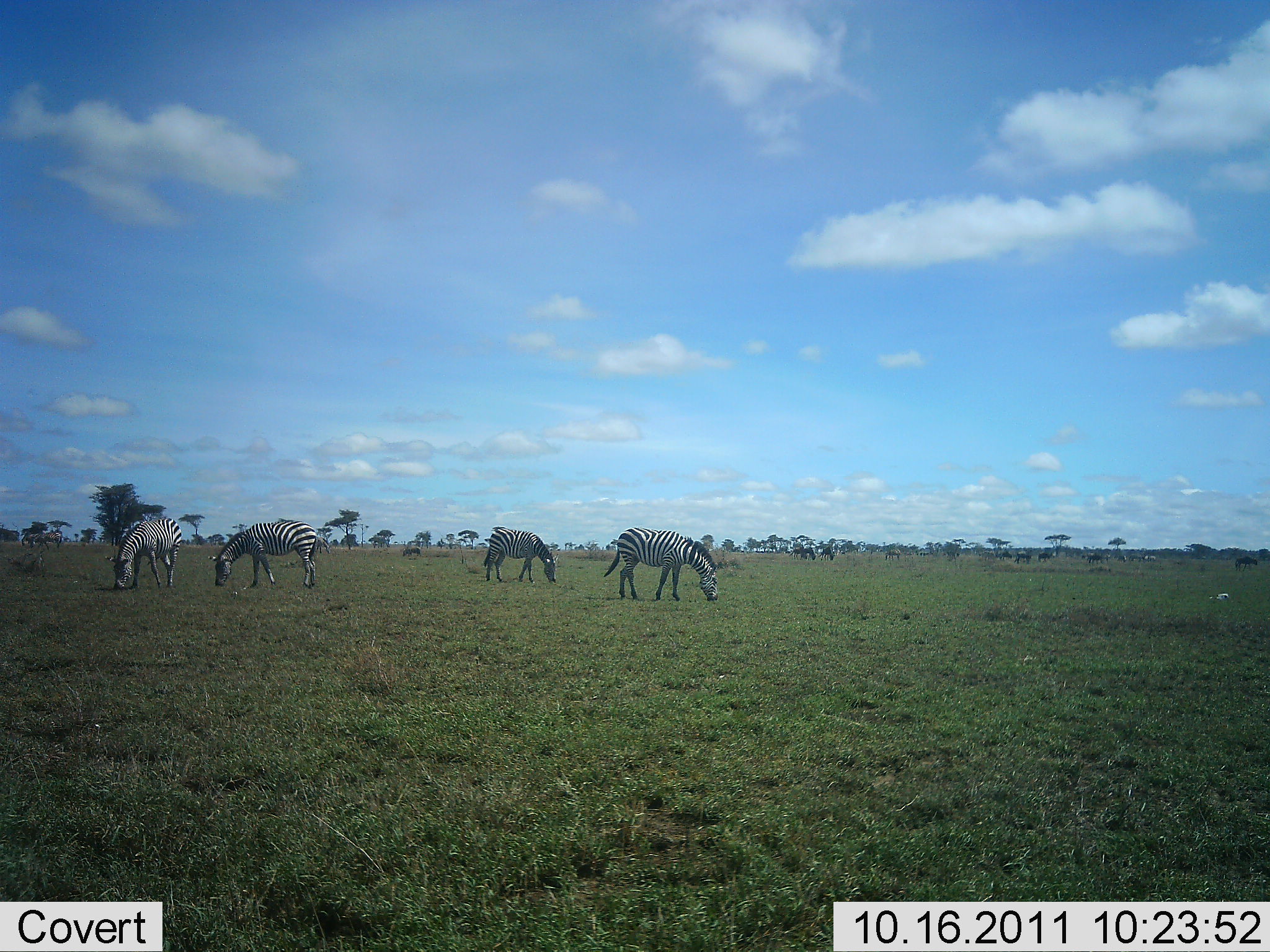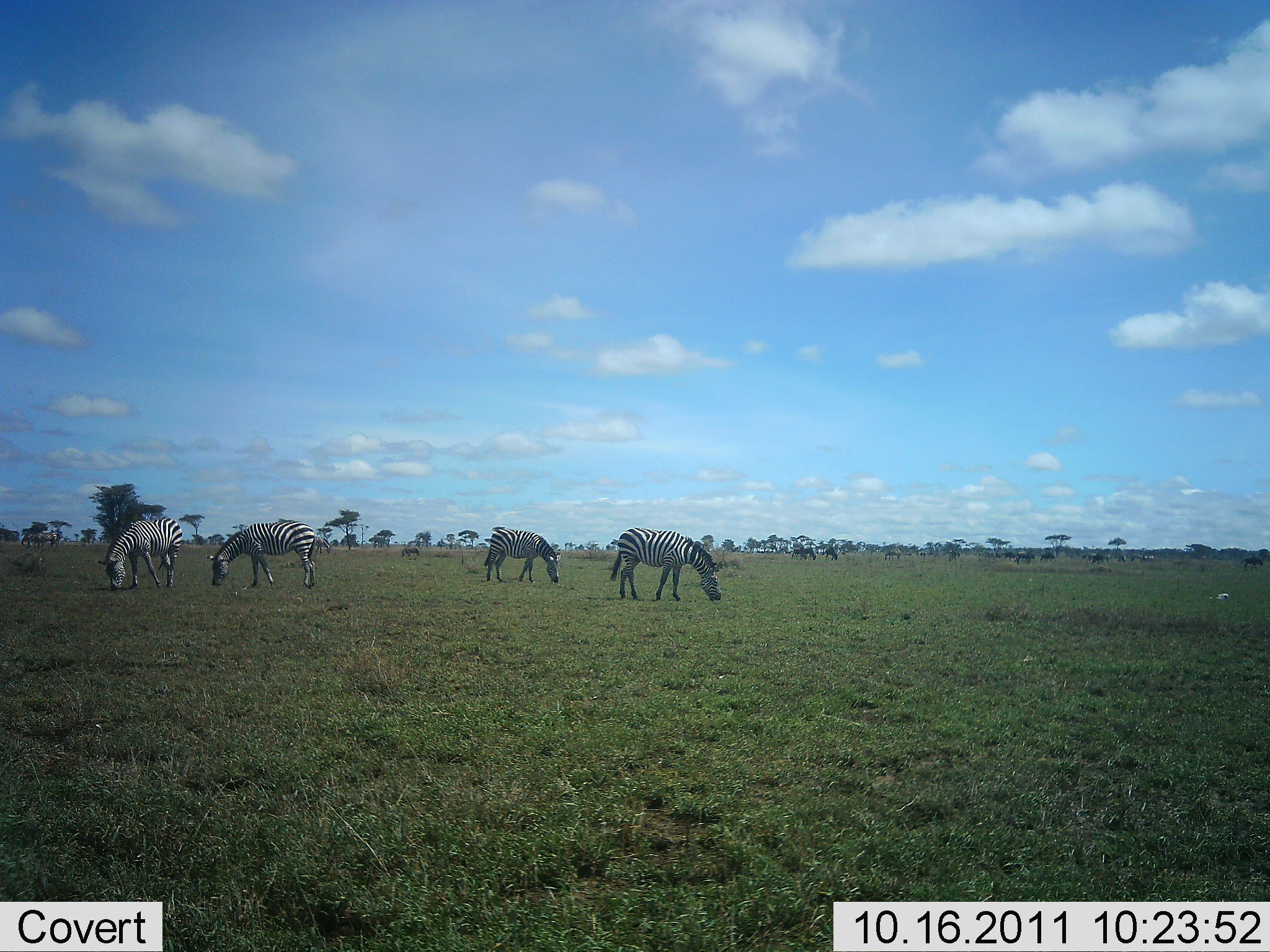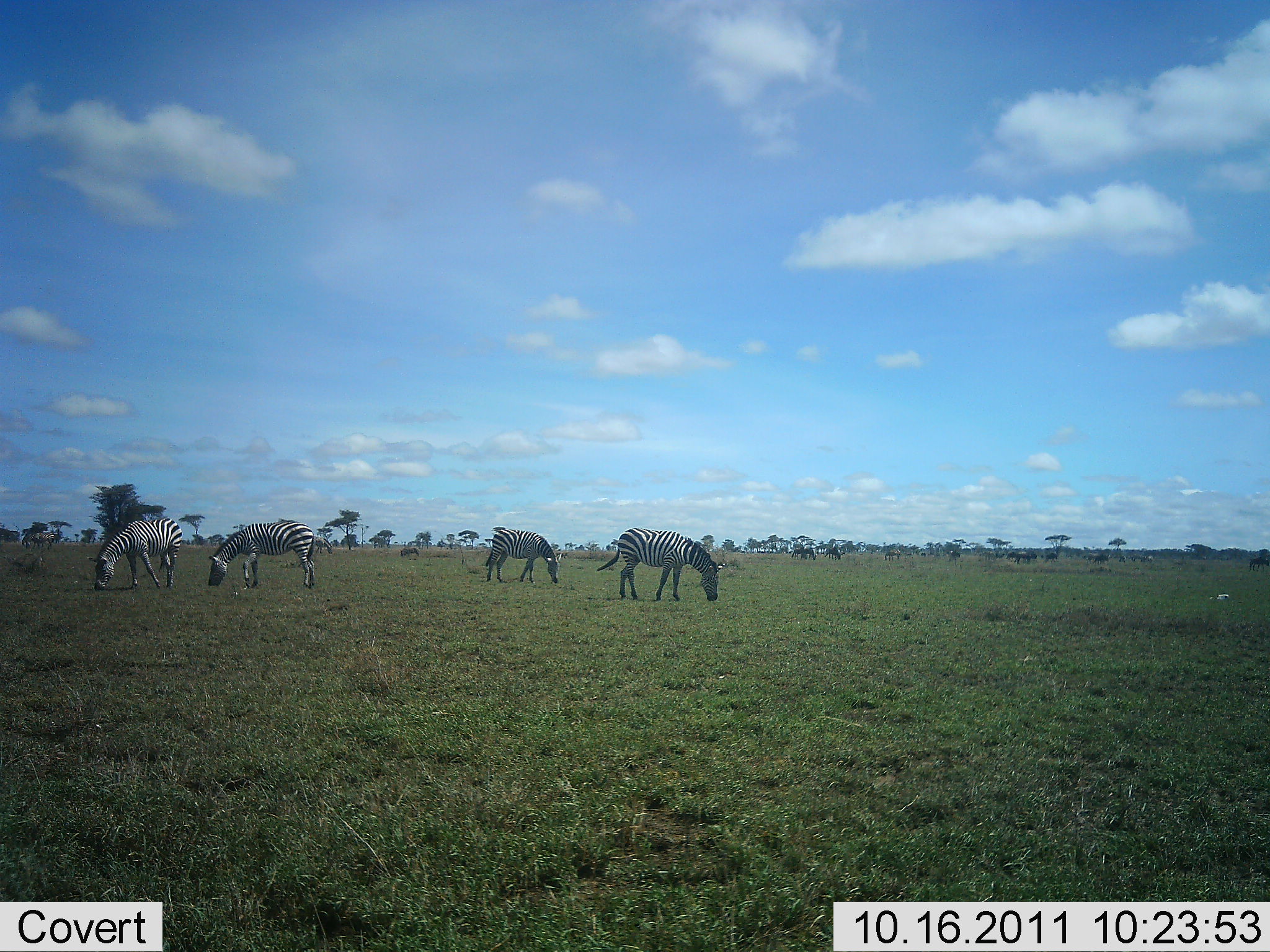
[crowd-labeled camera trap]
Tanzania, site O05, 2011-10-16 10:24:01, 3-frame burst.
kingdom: Animalia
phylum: Chordata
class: Mammalia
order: Perissodactyla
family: Equidae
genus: Equus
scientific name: Equus quagga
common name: plains zebra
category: zebra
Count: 4.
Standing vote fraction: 21%.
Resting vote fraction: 7%.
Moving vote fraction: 7%.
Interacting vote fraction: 7%.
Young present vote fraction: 7%.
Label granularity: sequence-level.